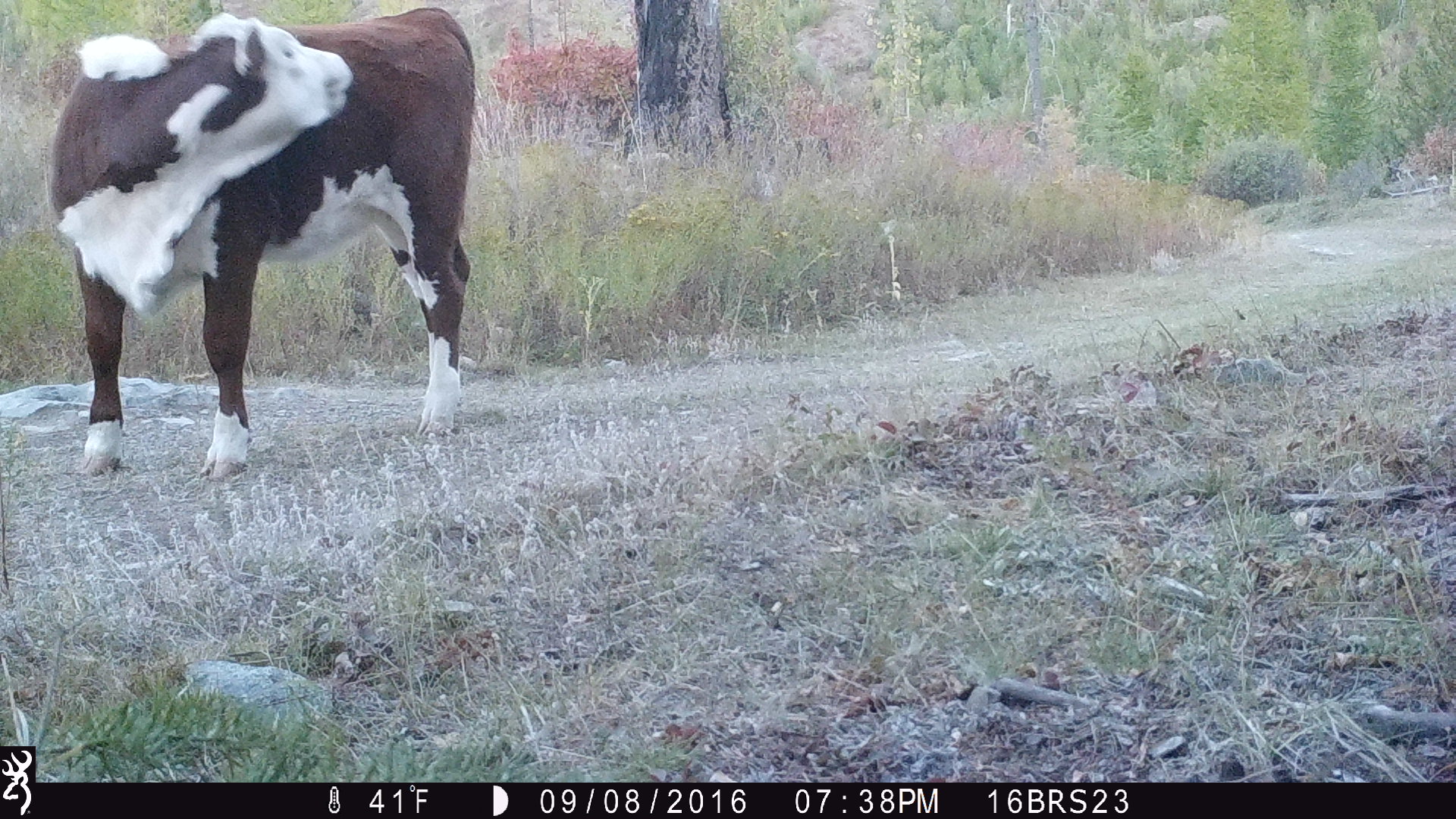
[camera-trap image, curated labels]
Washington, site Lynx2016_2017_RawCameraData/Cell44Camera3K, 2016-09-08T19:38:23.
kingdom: Animalia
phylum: Chordata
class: Mammalia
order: Artiodactyla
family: Bovidae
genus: Bos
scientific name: Bos taurus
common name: domestic cattle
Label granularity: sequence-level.